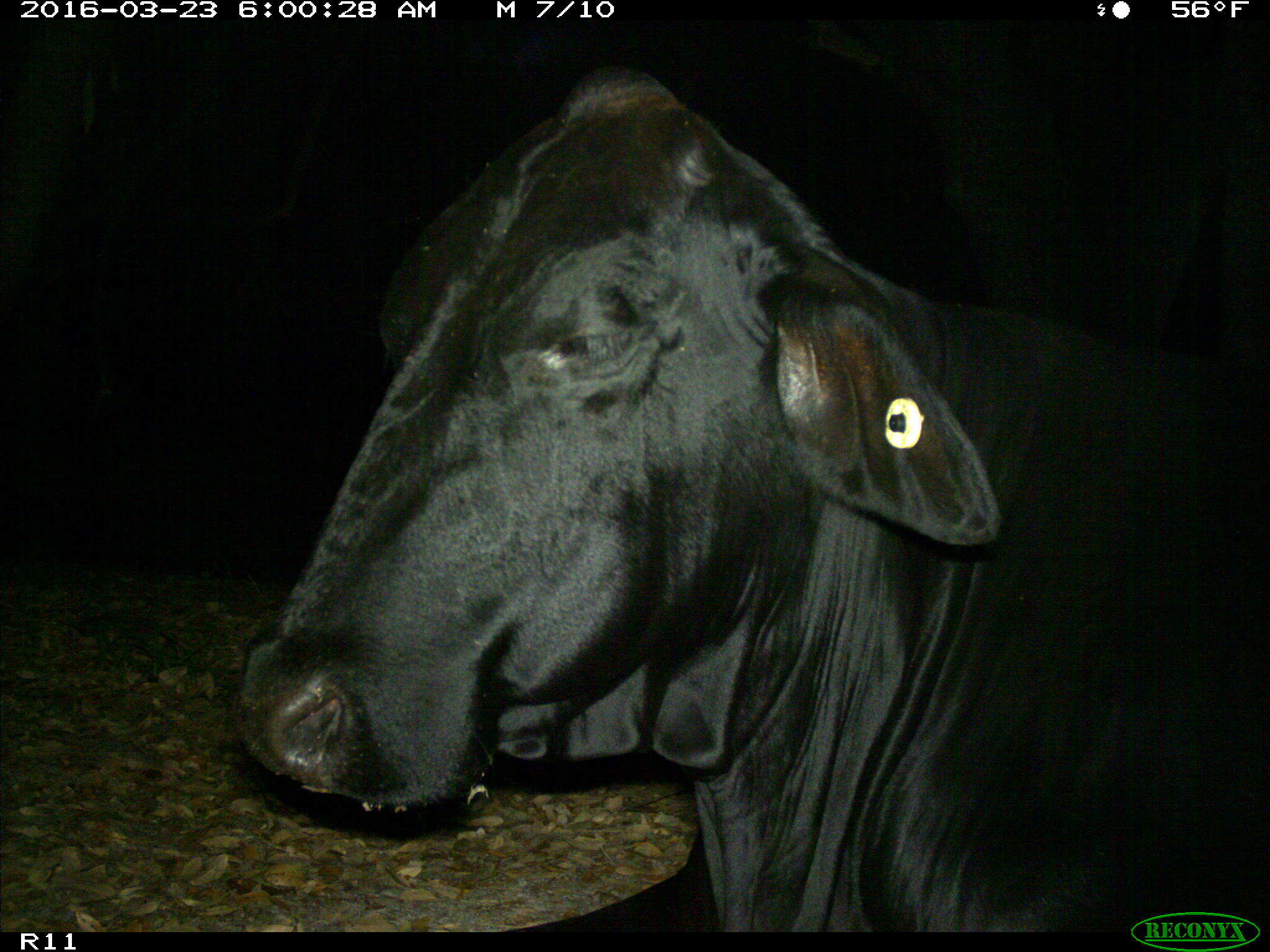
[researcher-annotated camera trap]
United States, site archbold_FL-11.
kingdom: Animalia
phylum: Chordata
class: Mammalia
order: Artiodactyla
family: Bovidae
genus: Bos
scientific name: Bos taurus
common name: domestic cow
Bos taurus (domestic cow).